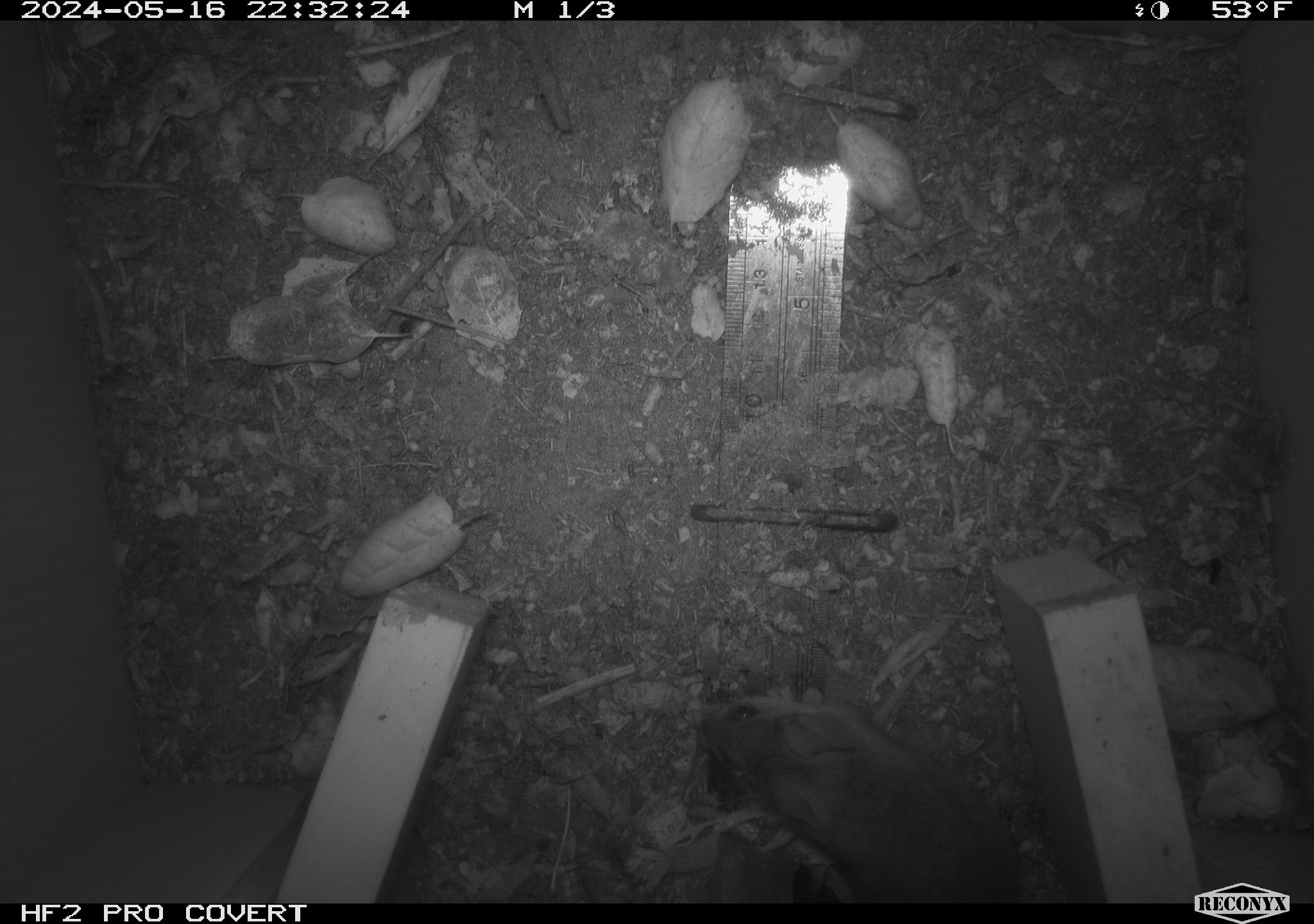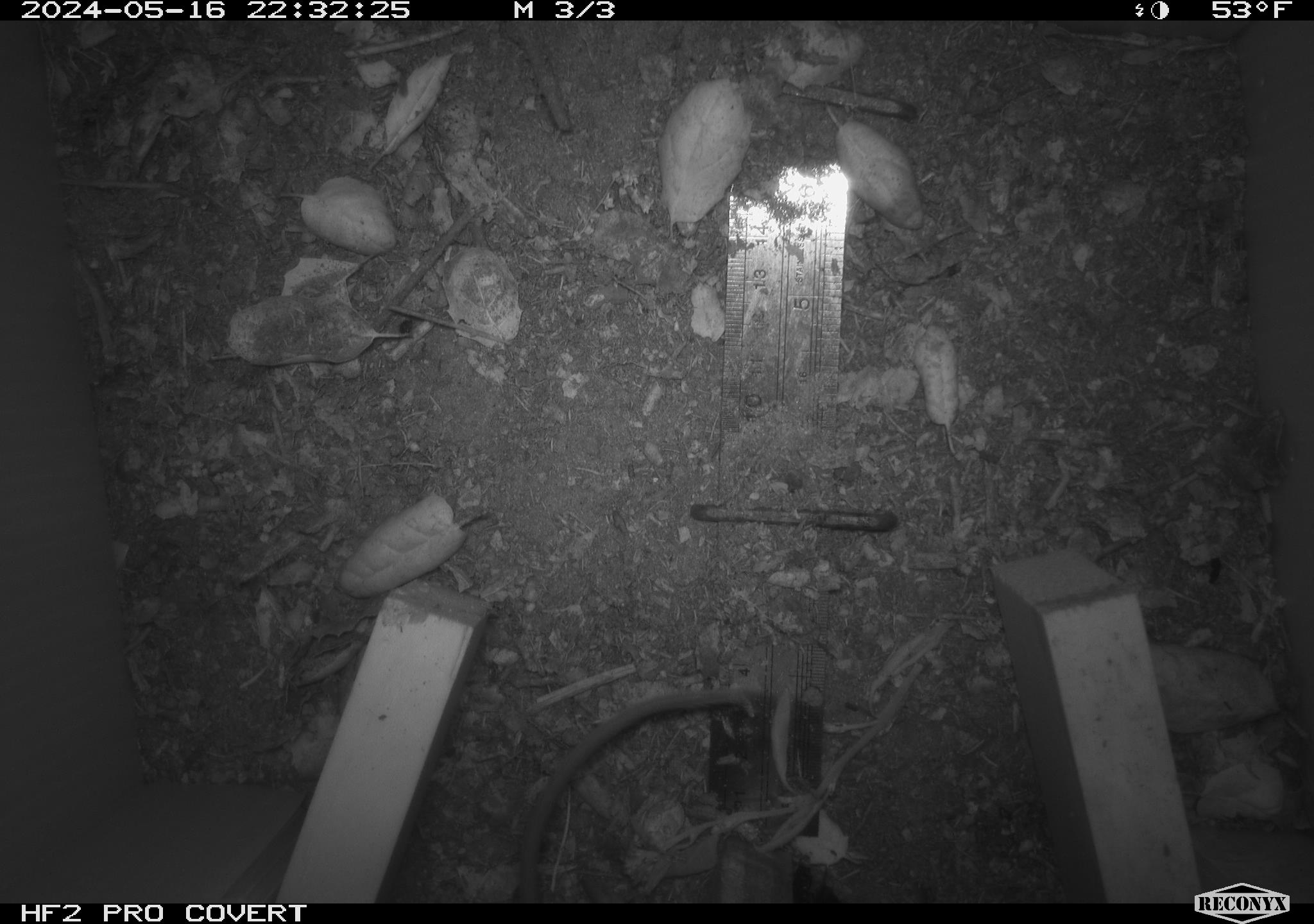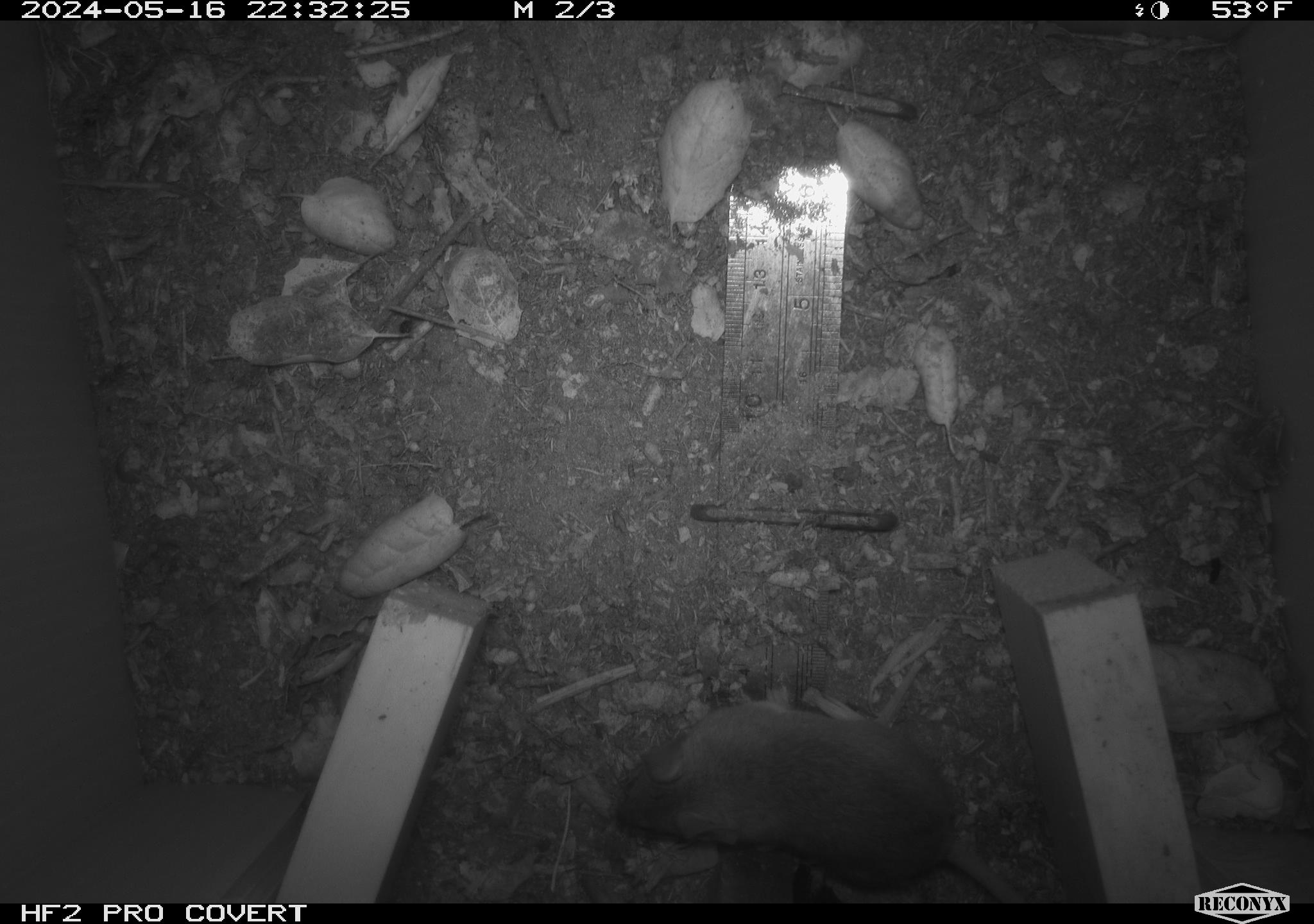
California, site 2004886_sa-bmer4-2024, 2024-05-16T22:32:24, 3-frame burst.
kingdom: Animalia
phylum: Chordata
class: Mammalia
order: Rodentia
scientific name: Rodentia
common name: mouse species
Mouse species (Rodentia).